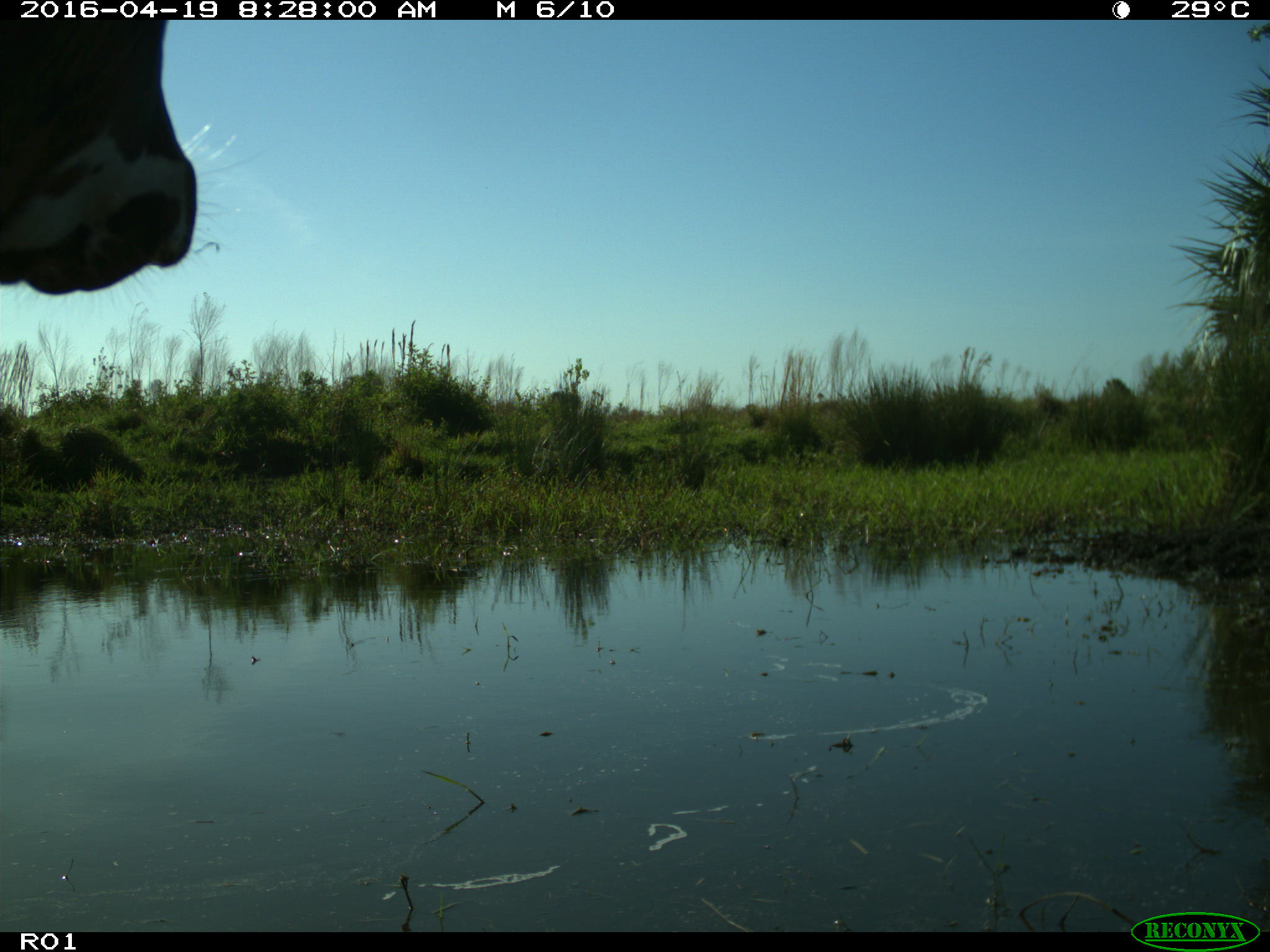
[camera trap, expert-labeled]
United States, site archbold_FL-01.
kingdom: Animalia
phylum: Chordata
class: Mammalia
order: Artiodactyla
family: Bovidae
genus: Bos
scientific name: Bos taurus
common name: domestic cow